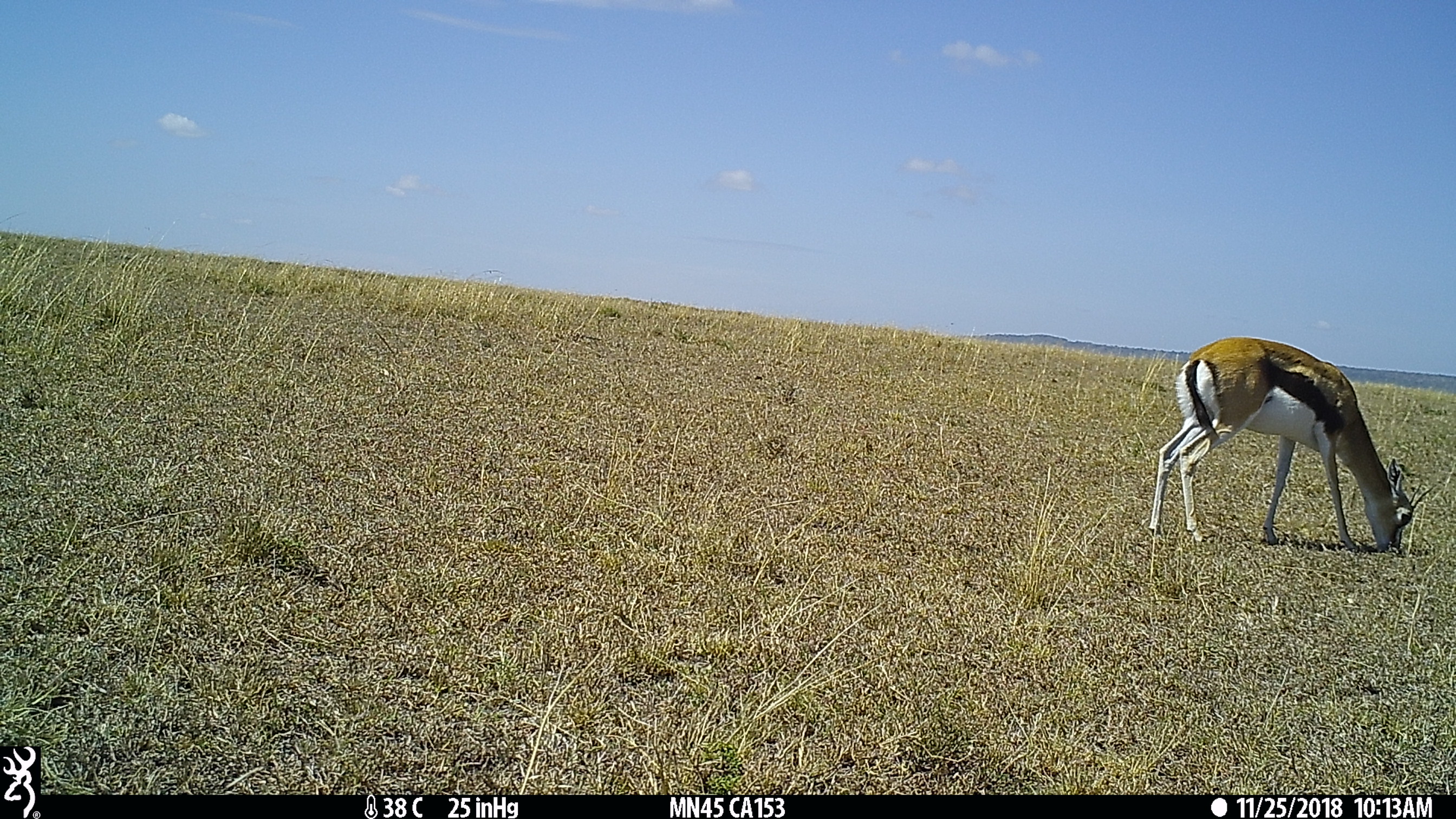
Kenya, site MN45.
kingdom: Animalia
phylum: Chordata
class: Mammalia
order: Artiodactyla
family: Bovidae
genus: Eudorcas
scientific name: Eudorcas thomsonii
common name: thomon's gazelle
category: gazelle thomsons